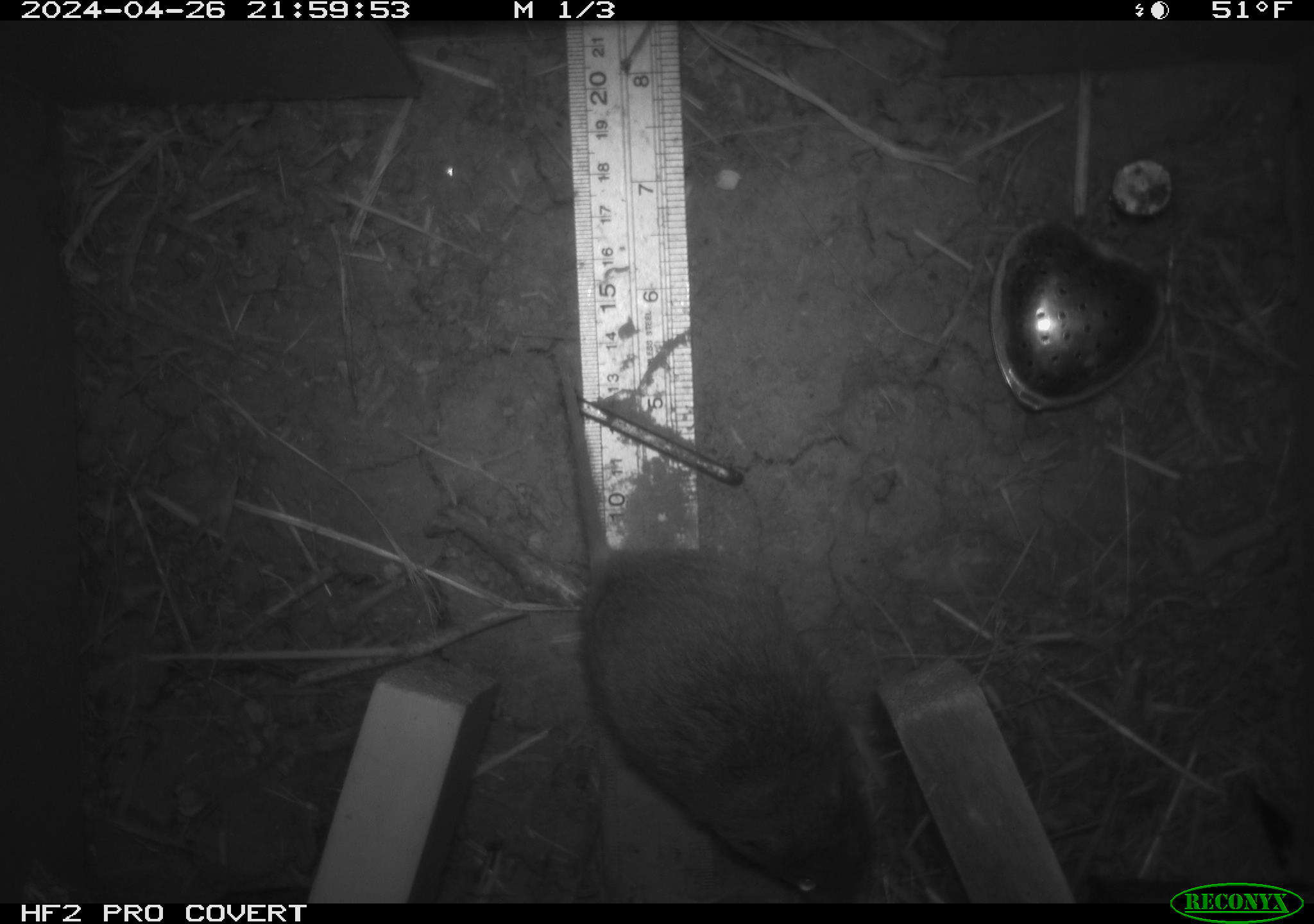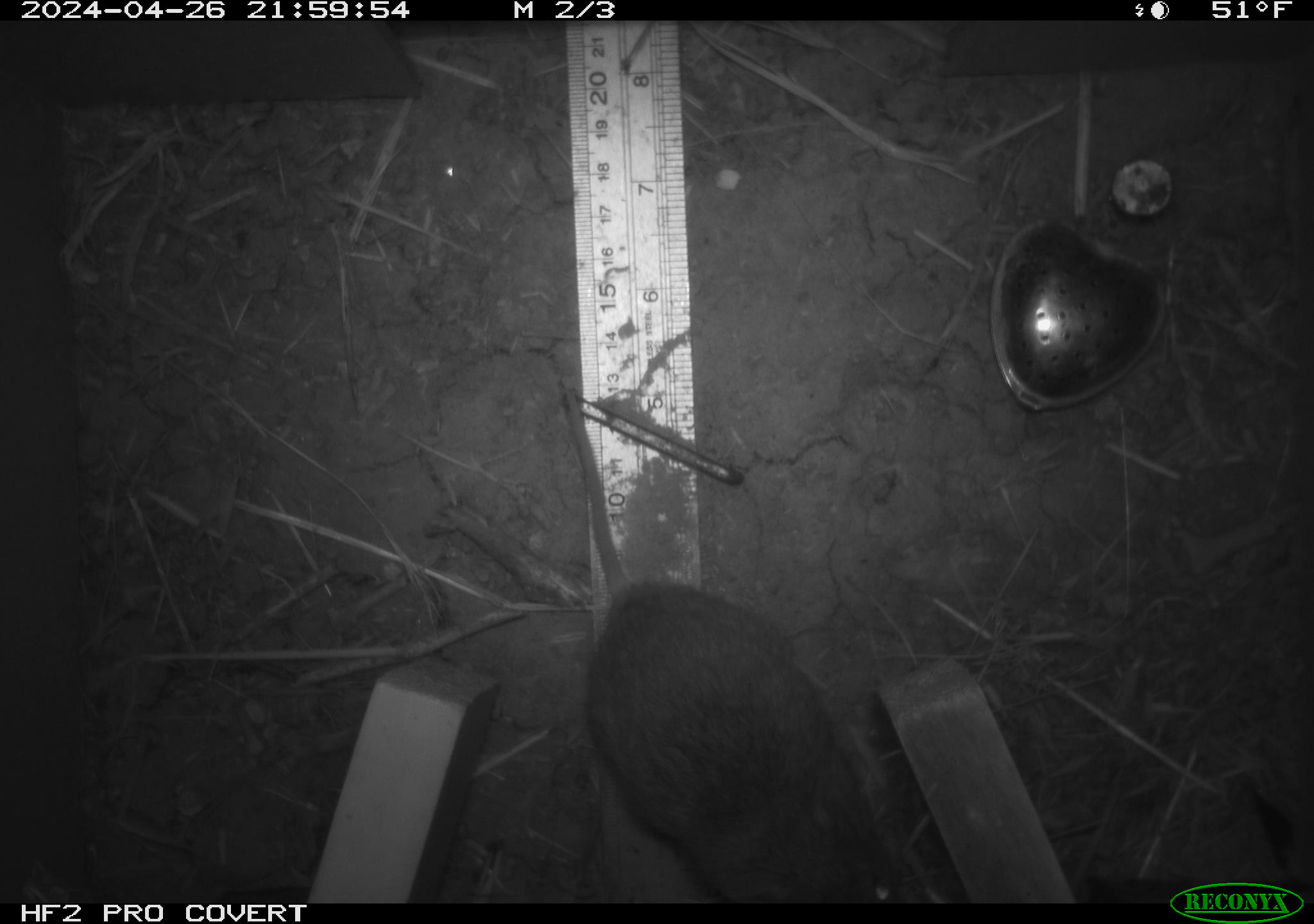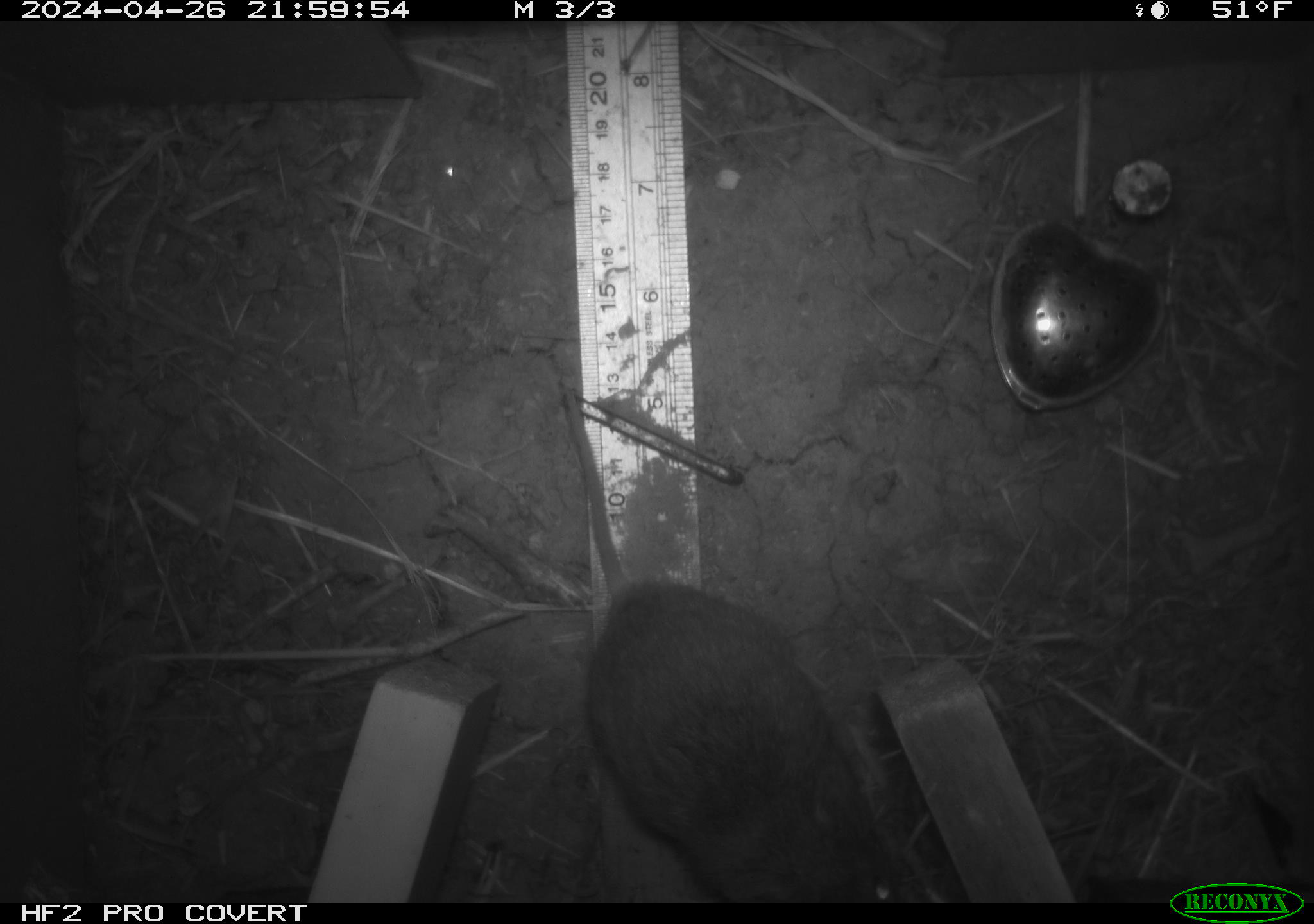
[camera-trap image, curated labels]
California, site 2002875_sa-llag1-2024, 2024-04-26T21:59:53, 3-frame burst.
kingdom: Animalia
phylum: Chordata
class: Mammalia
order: Rodentia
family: Cricetidae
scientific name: Arvicolinae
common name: voles, lemmings, and muskrats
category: arvicolinae subfamily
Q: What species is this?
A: Arvicolinae subfamily (voles, lemmings, and muskrats) (Arvicolinae).